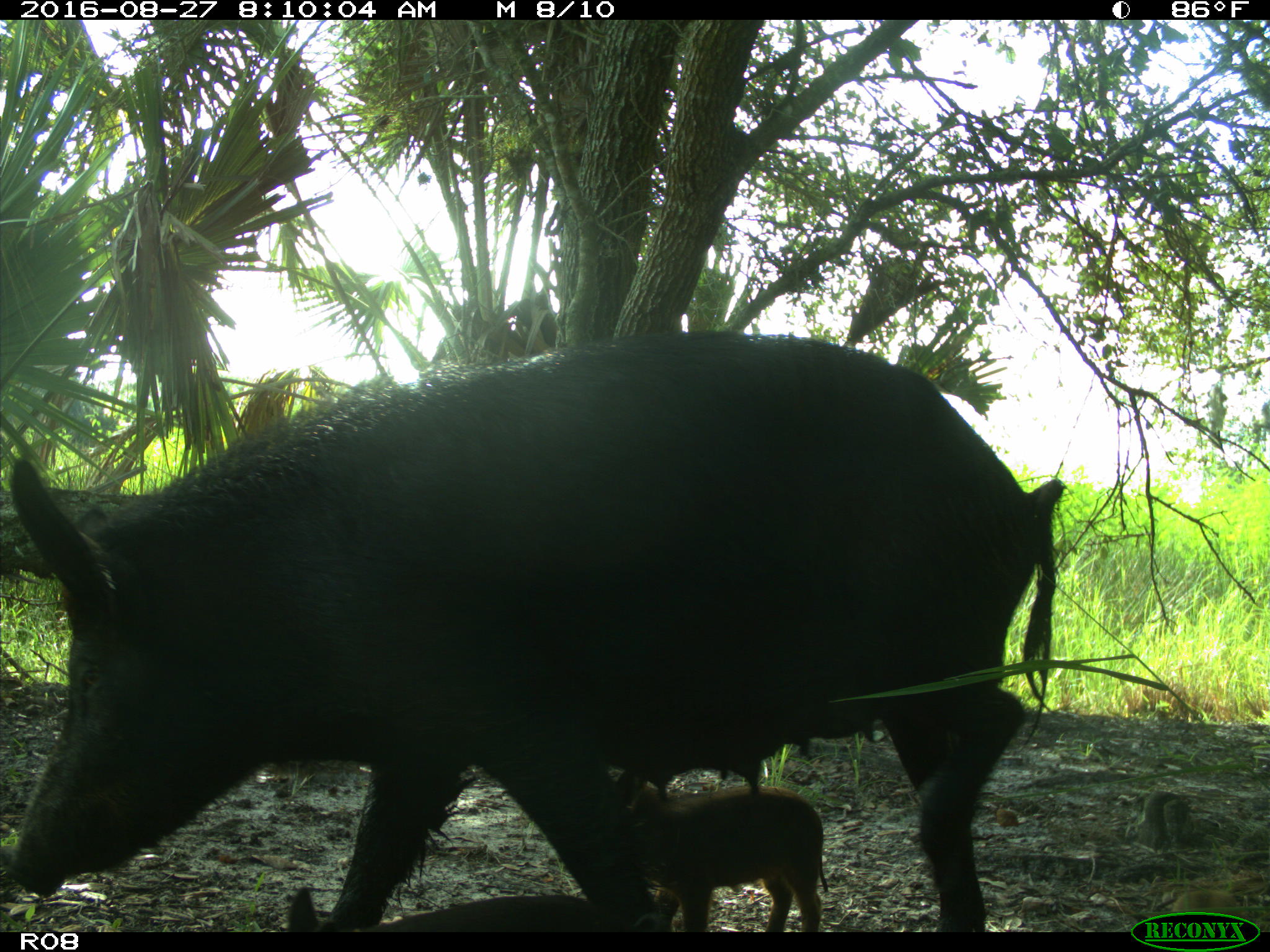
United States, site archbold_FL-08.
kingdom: Animalia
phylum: Chordata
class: Mammalia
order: Artiodactyla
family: Suidae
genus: Sus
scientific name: Sus scrofa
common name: wild boar